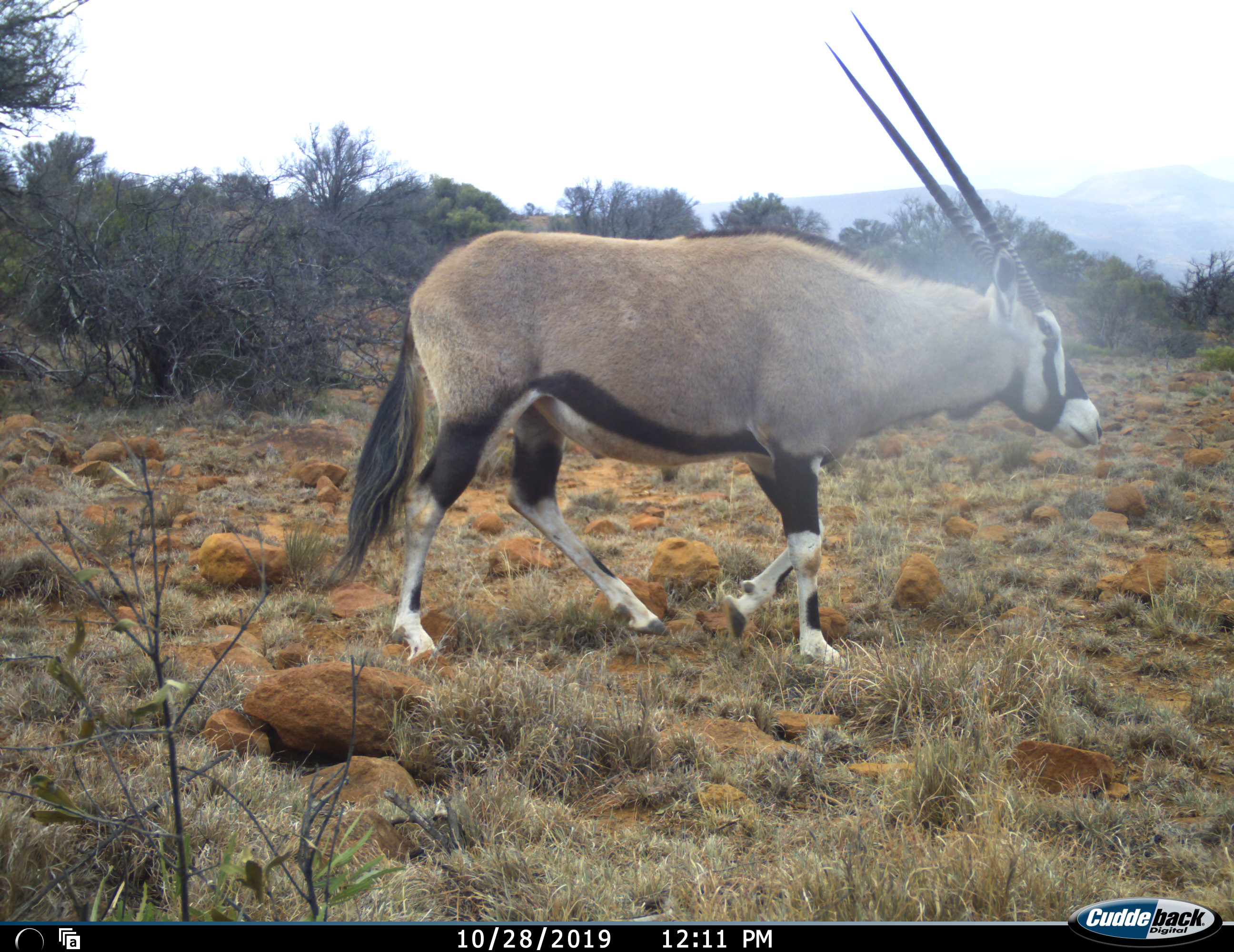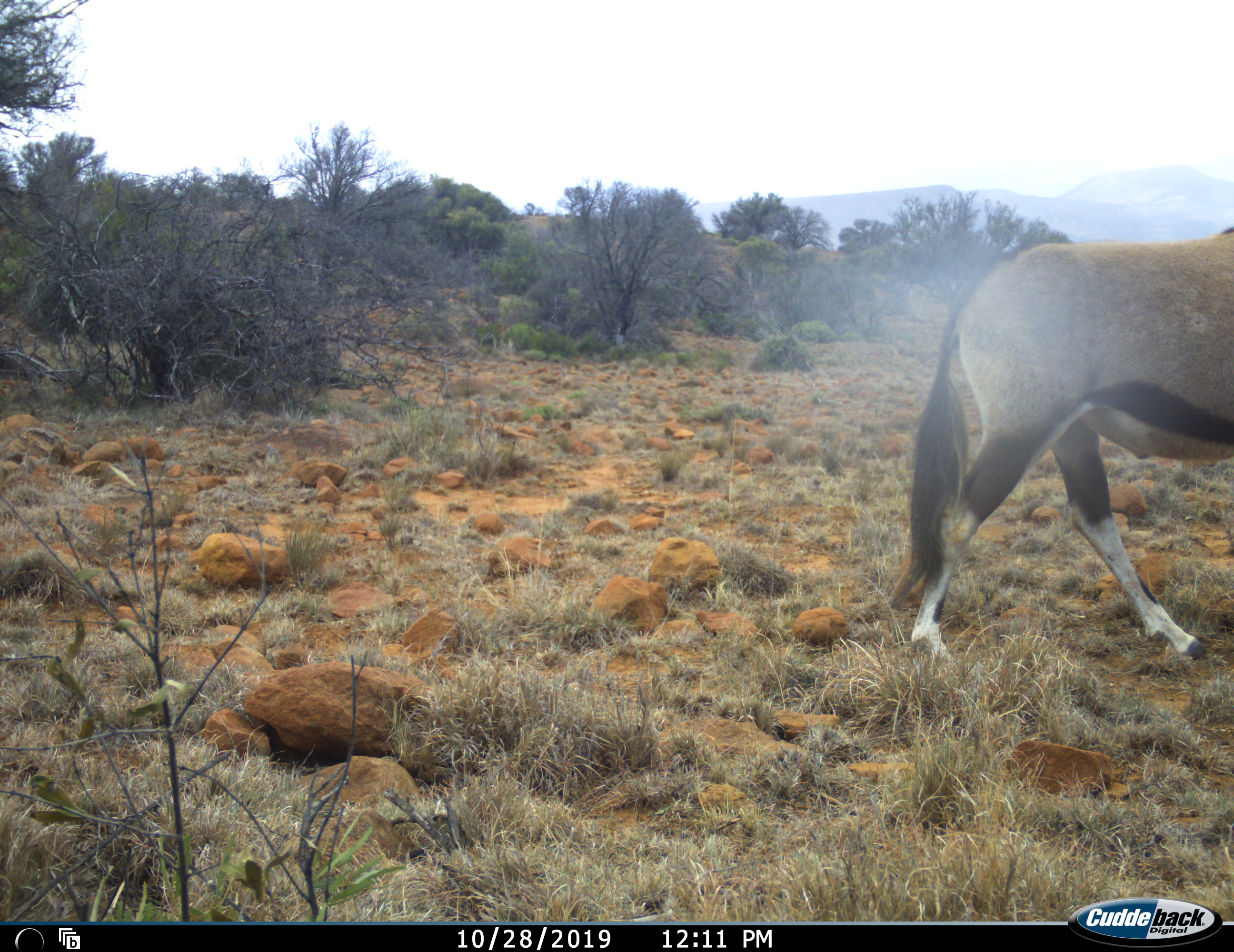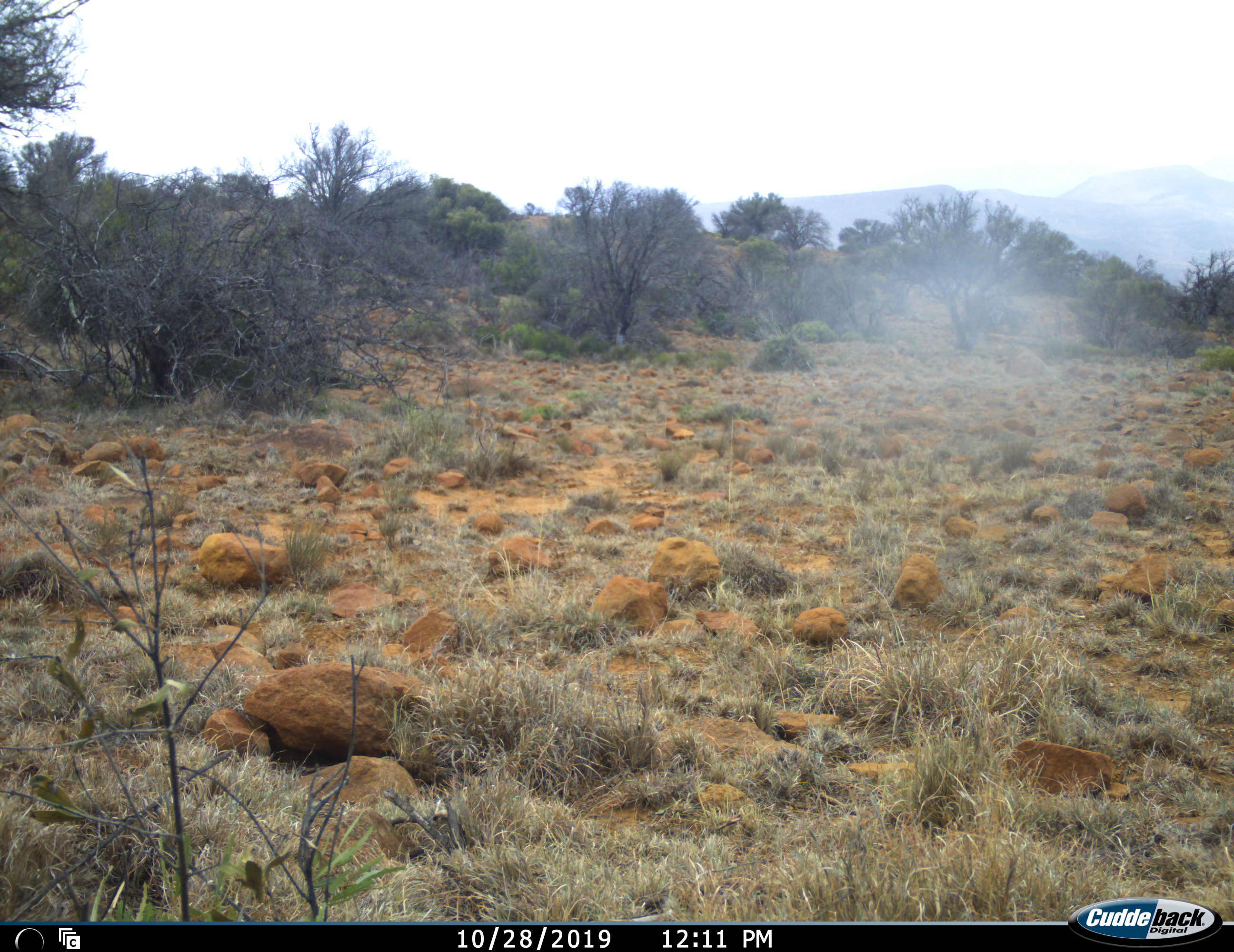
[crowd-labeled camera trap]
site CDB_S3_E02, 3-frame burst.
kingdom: Animalia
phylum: Chordata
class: Mammalia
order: Artiodactyla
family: Bovidae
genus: Oryx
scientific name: Oryx gazella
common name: gemsbok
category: oryx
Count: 1.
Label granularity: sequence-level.